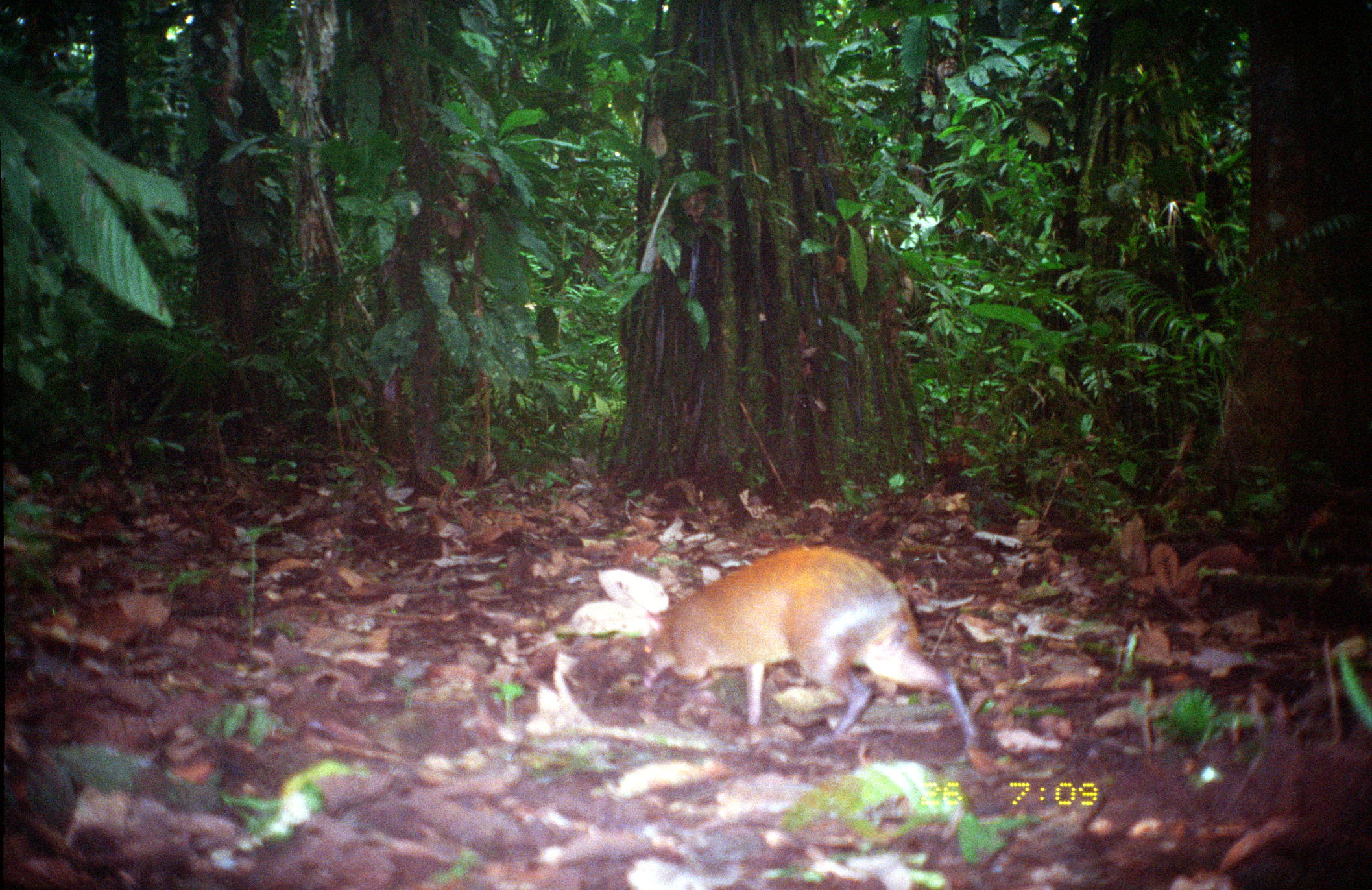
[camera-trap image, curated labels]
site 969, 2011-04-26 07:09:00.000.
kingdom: Animalia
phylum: Chordata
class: Mammalia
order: Rodentia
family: Dasyproctidae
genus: Dasyprocta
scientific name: Dasyprocta punctata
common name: central american agouti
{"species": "Dasyprocta punctata (central american agouti)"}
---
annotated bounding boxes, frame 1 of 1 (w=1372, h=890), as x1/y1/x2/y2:
dasyprocta punctata: 644/545/979/751